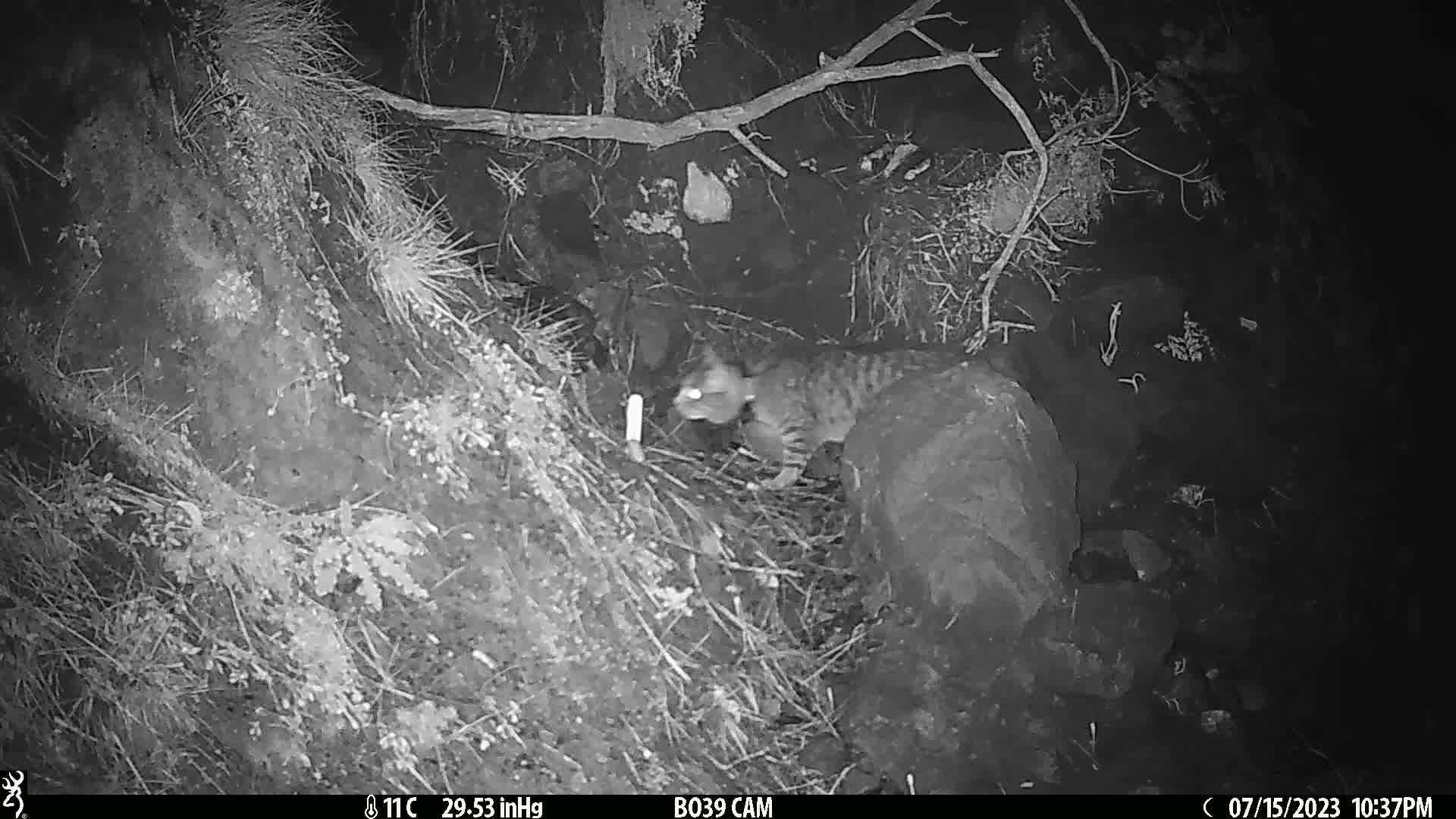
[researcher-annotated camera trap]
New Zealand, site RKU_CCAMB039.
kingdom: Animalia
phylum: Chordata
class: Mammalia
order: Carnivora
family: Felidae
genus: Felis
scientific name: Felis catus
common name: domestic cat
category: cat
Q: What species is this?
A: Cat (domestic cat) (Felis catus).